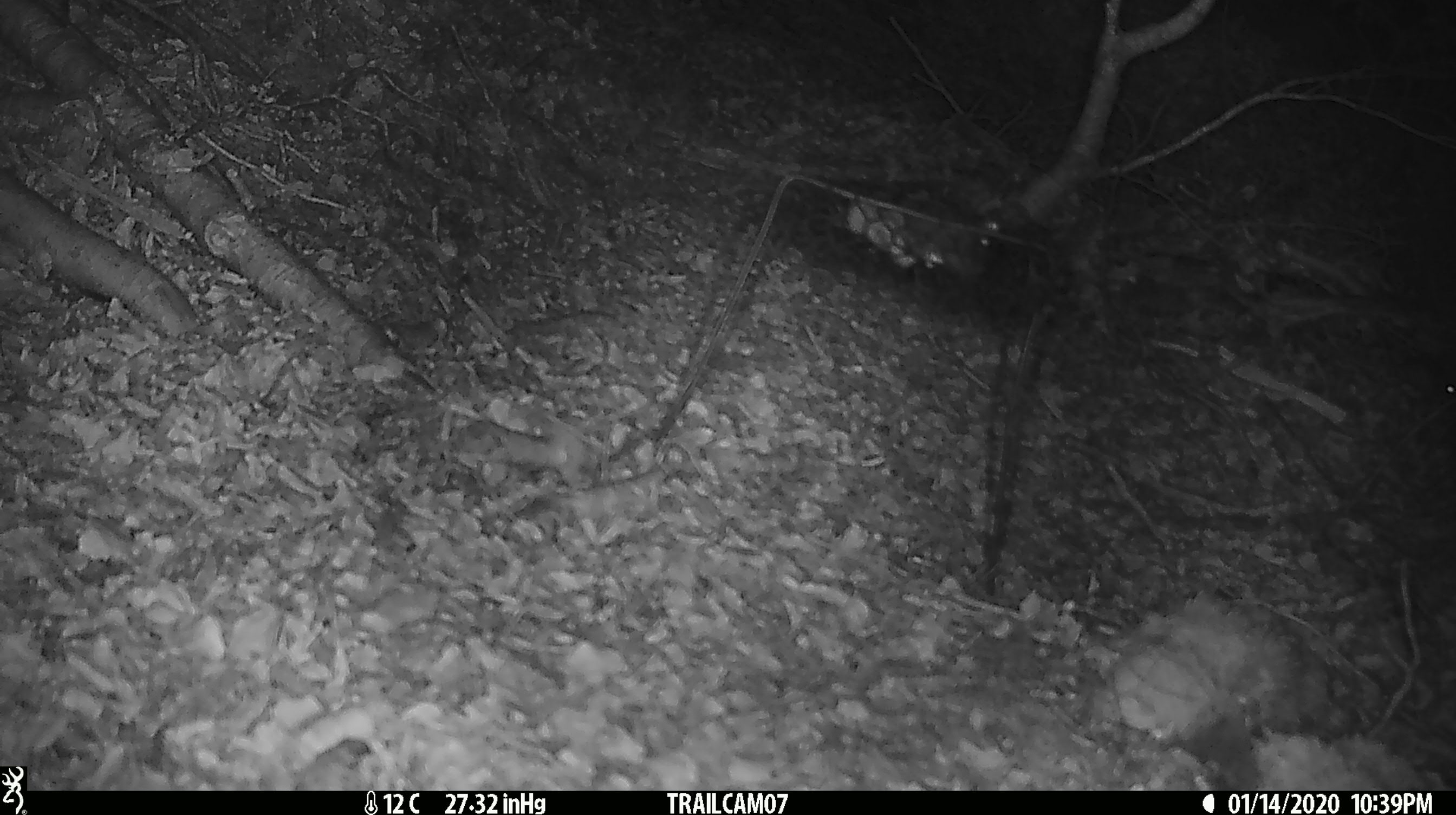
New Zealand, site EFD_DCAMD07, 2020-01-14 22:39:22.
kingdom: Animalia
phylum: Chordata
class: Mammalia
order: Rodentia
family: Muridae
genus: Mus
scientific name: Mus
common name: mouse